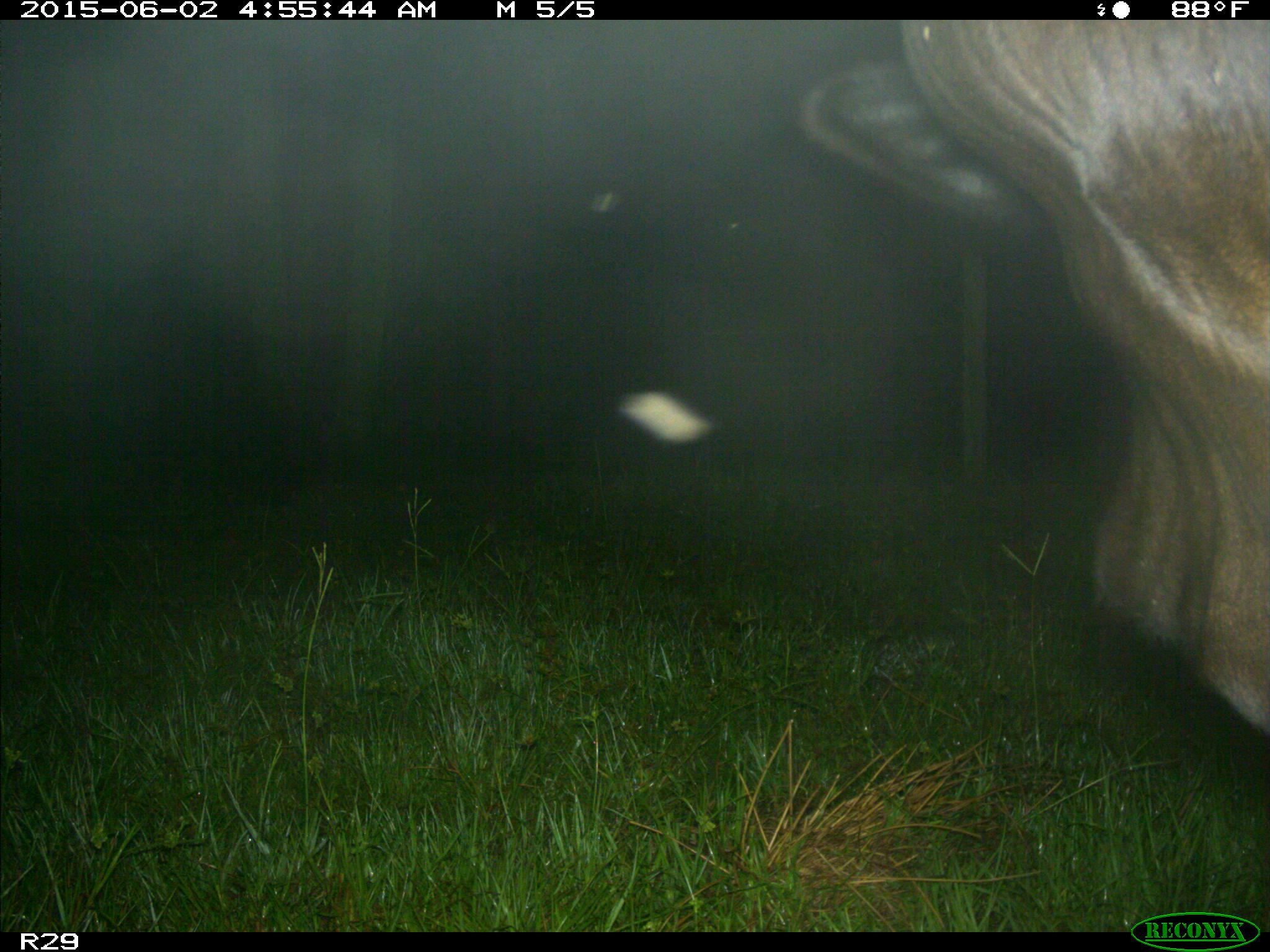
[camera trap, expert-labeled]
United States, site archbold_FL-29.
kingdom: Animalia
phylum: Chordata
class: Mammalia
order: Artiodactyla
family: Bovidae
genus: Bos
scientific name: Bos taurus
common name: domestic cow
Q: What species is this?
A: Bos taurus (domestic cow).